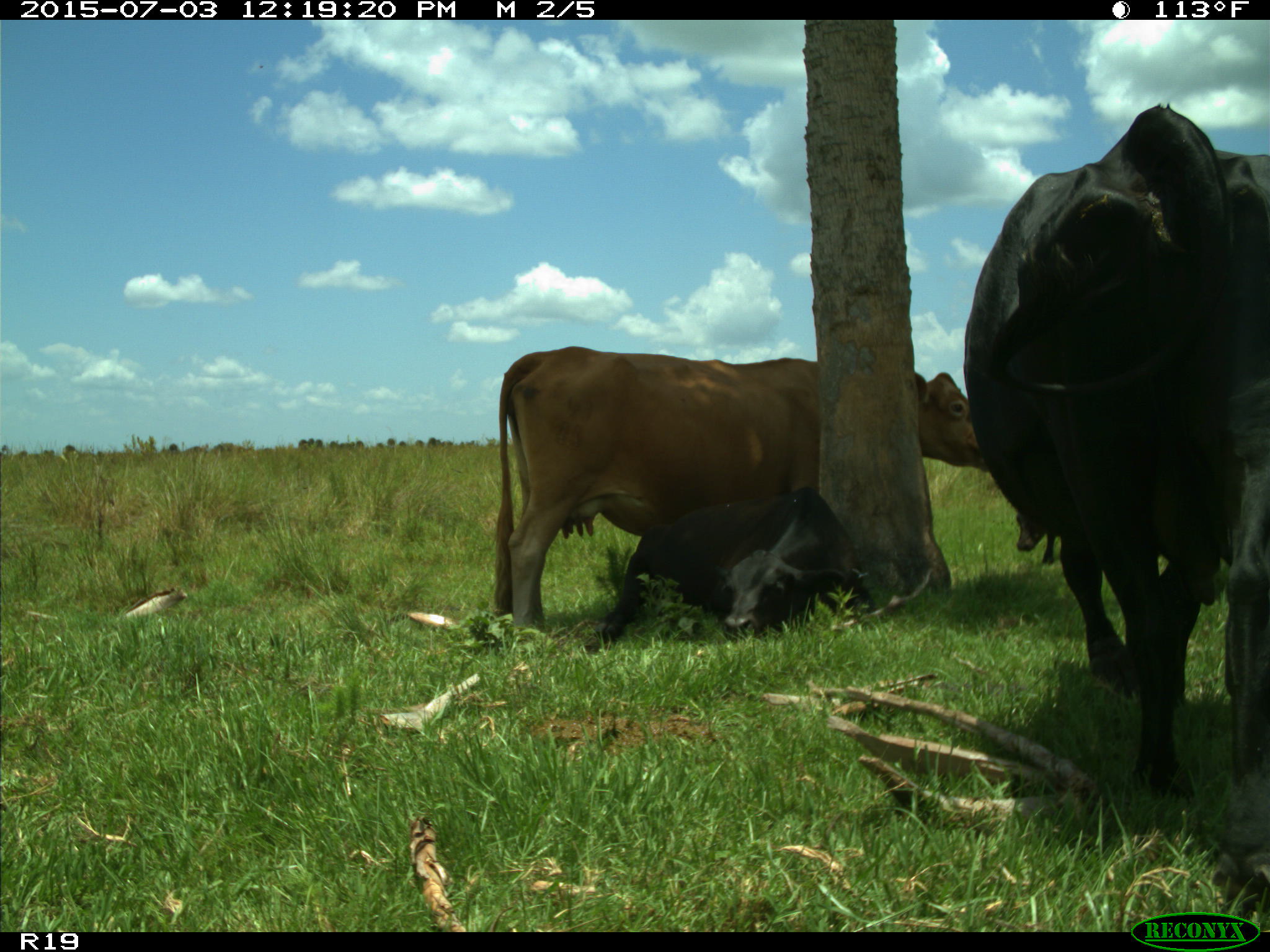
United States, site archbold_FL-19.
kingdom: Animalia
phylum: Chordata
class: Mammalia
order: Artiodactyla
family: Bovidae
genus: Bos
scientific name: Bos taurus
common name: domestic cow